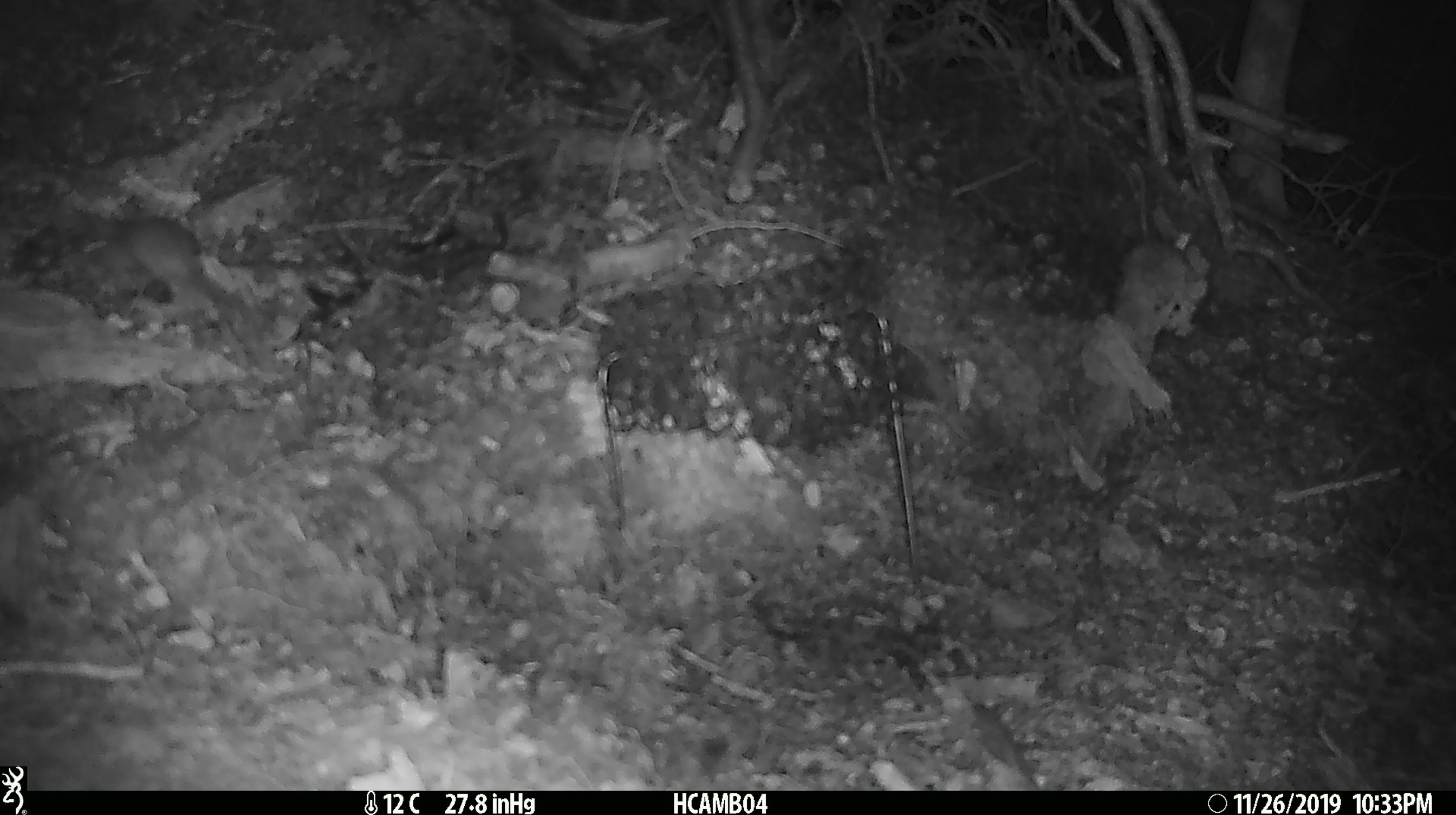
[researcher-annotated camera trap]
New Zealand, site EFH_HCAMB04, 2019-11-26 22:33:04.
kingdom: Animalia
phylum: Chordata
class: Mammalia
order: Rodentia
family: Muridae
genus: Mus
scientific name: Mus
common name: mouse